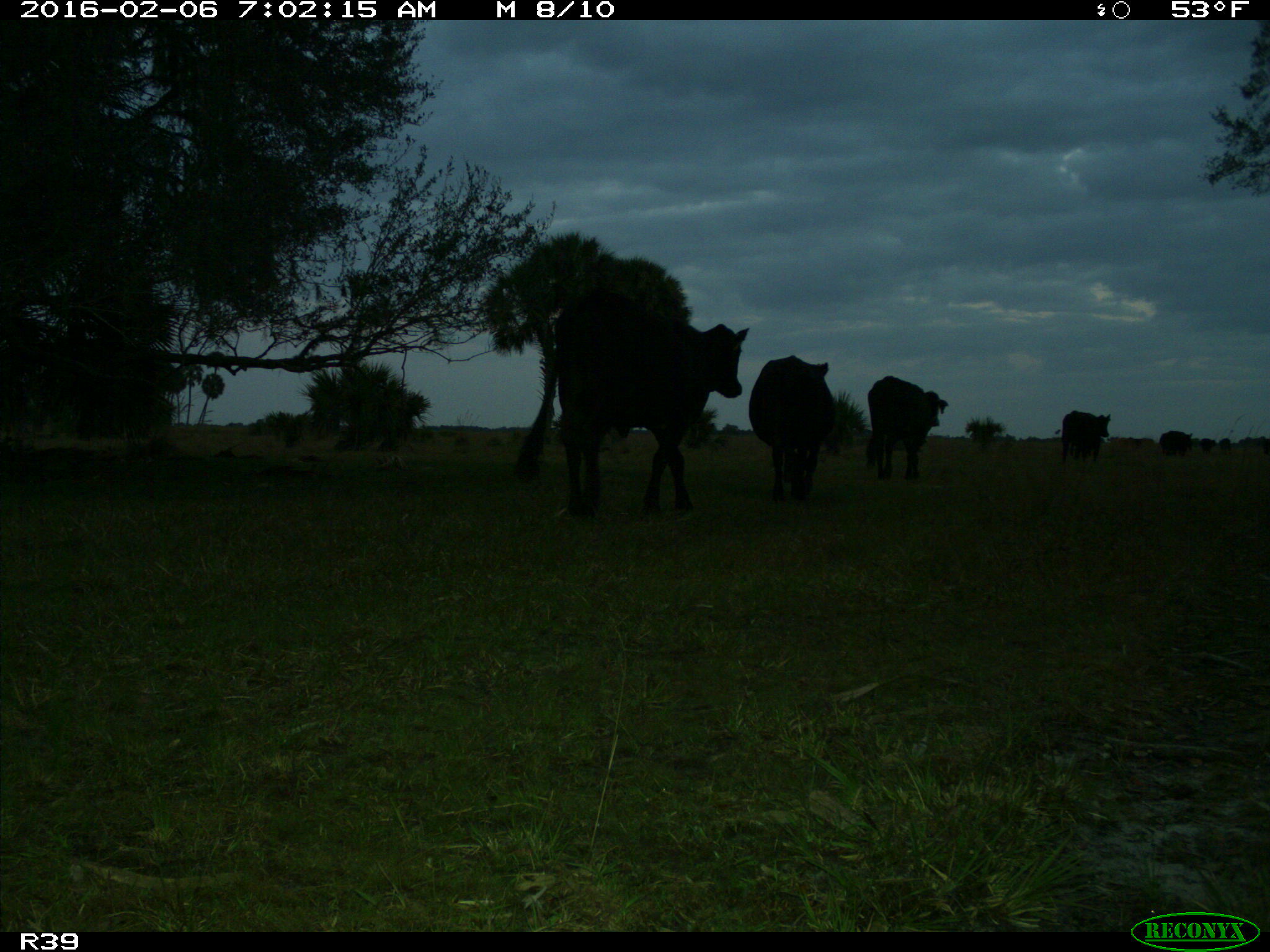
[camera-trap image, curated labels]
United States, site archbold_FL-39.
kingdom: Animalia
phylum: Chordata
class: Mammalia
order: Artiodactyla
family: Bovidae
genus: Bos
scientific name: Bos taurus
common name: domestic cow